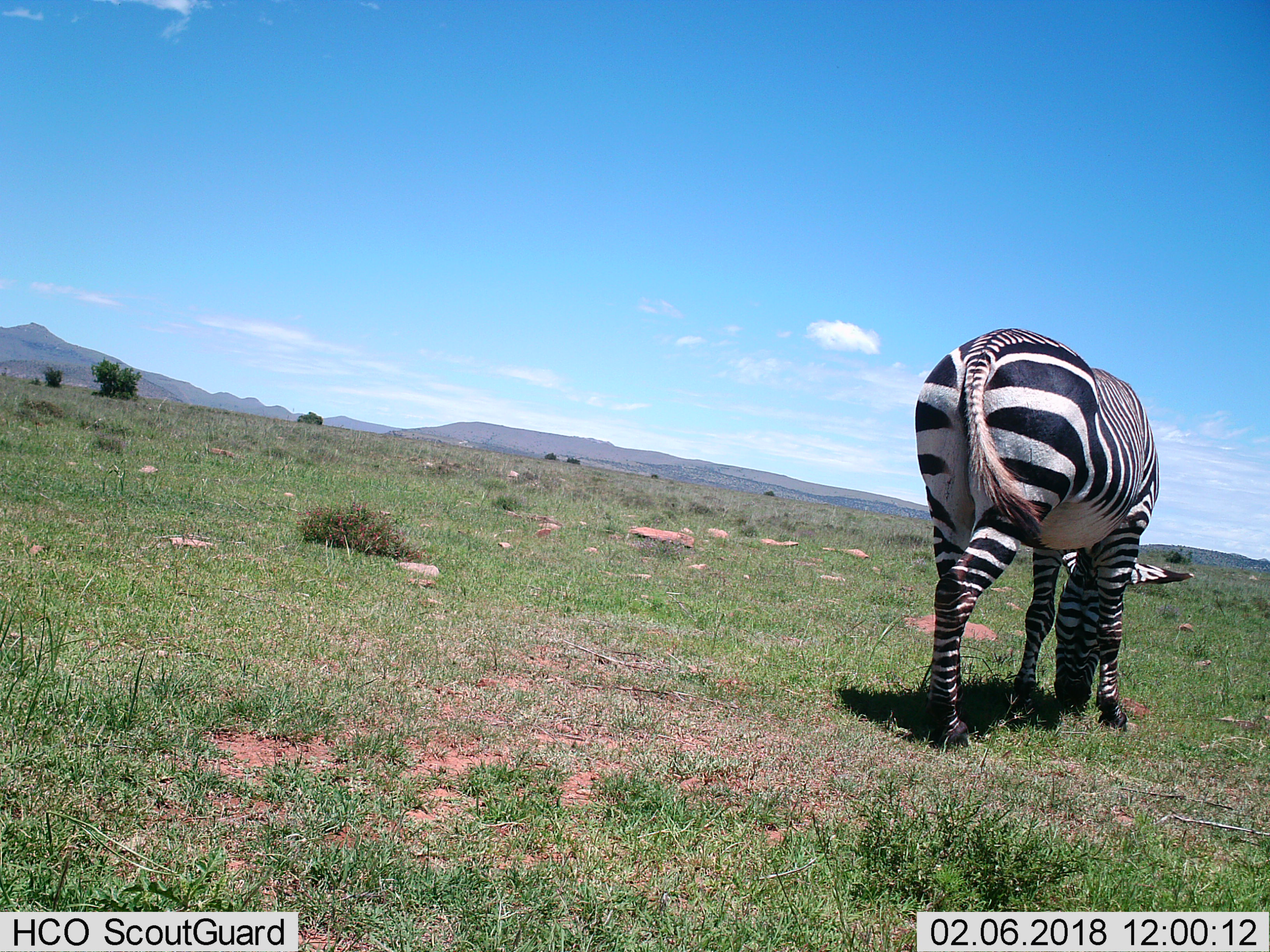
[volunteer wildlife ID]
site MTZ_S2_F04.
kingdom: Animalia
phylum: Chordata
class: Mammalia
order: Perissodactyla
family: Equidae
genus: Equus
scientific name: Equus zebra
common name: mountain zebra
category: zebramountain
Zebramountain (mountain zebra) (Equus zebra), count 1. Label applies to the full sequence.